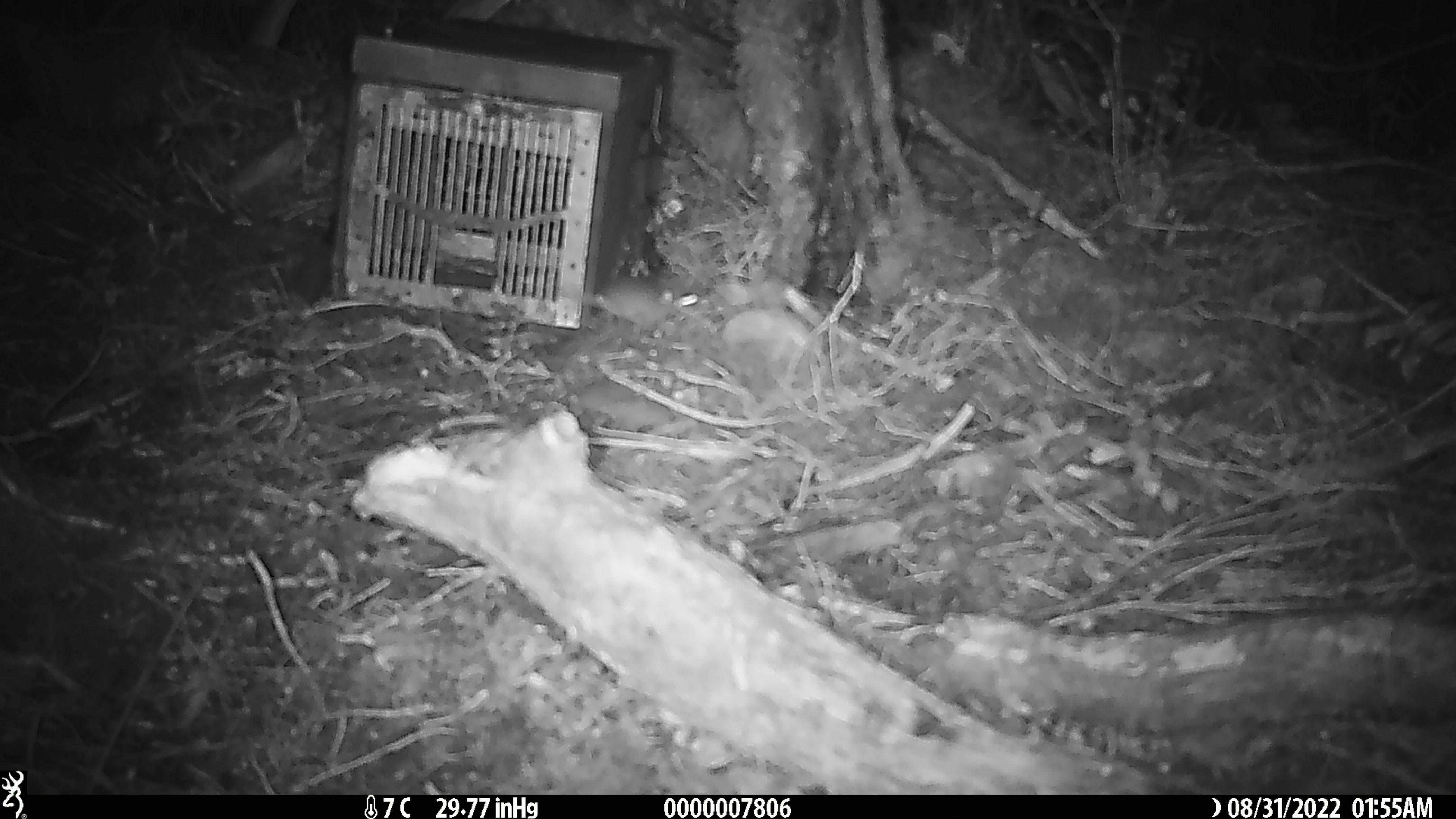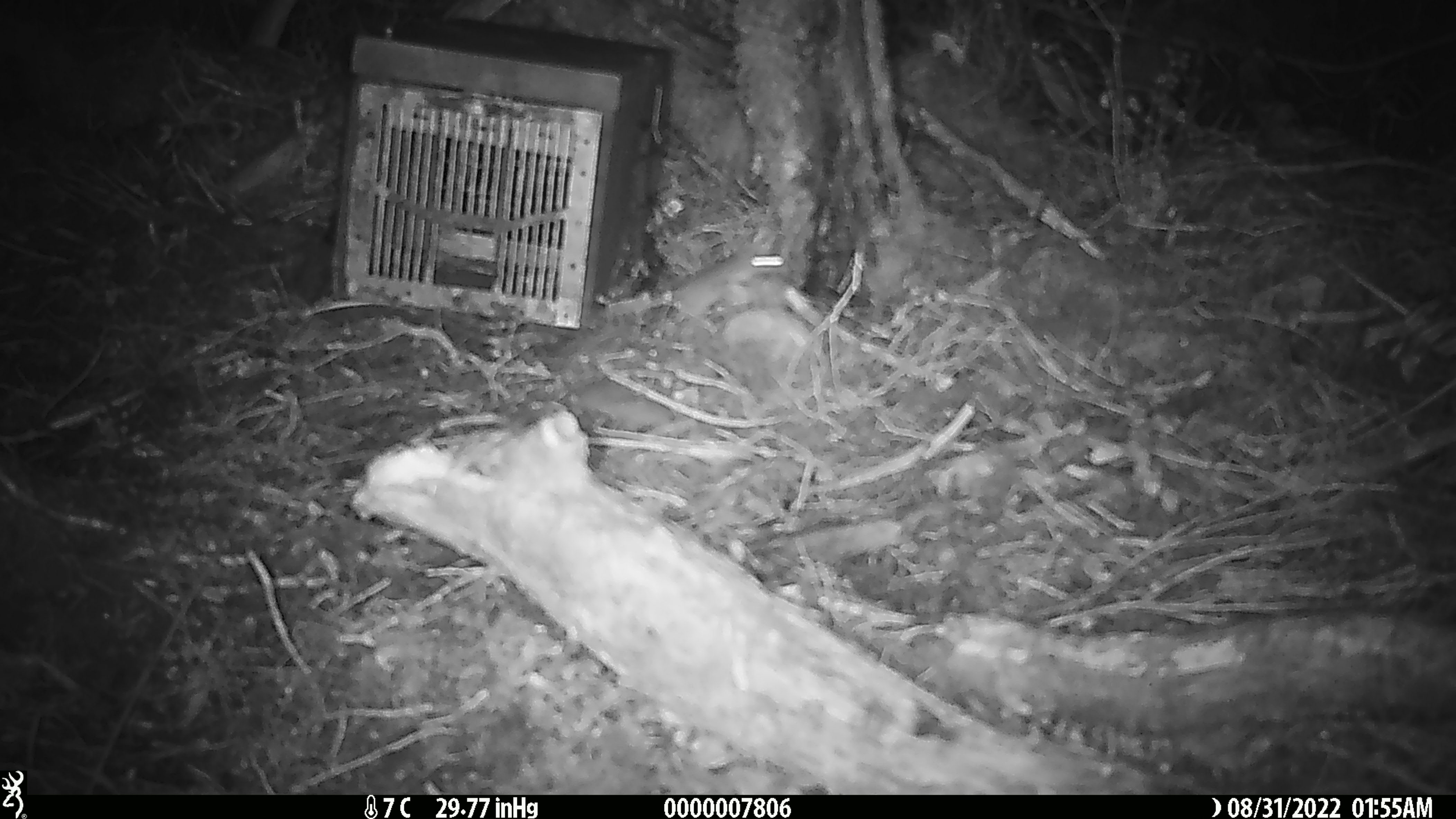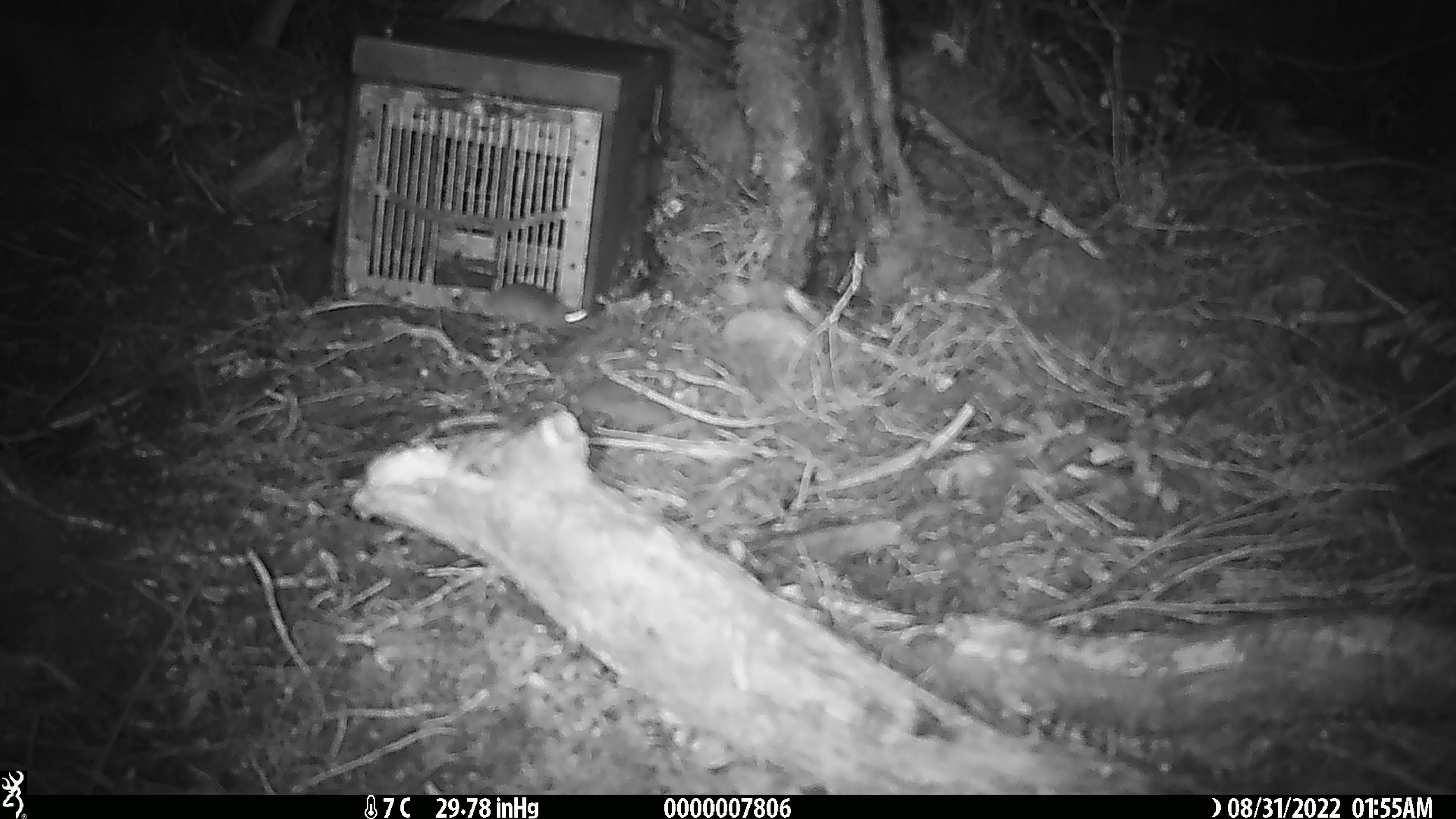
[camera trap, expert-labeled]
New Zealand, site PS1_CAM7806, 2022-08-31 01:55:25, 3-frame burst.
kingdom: Animalia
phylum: Chordata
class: Mammalia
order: Rodentia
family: Muridae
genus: Mus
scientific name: Mus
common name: mouse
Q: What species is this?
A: Mouse (Mus).